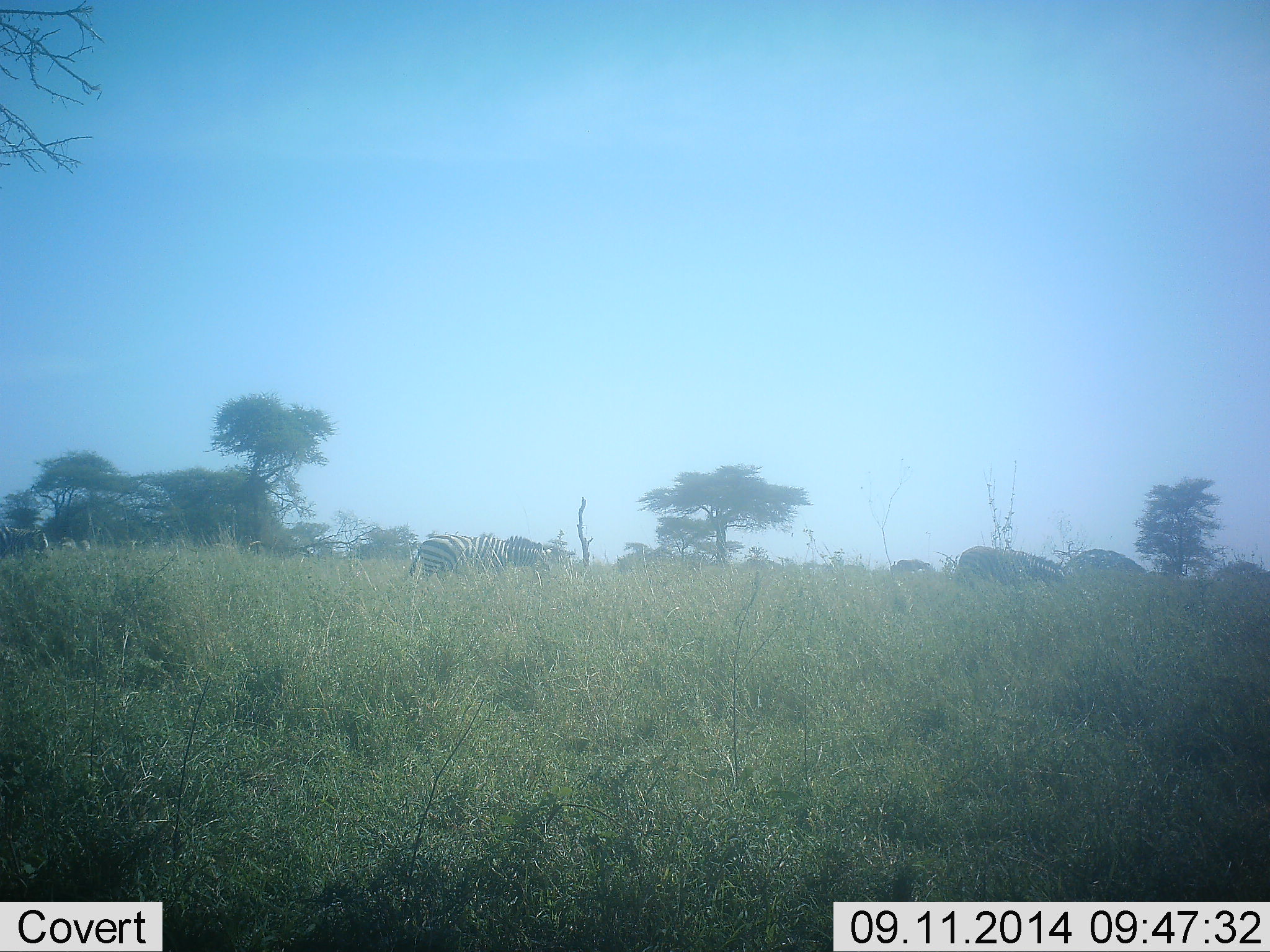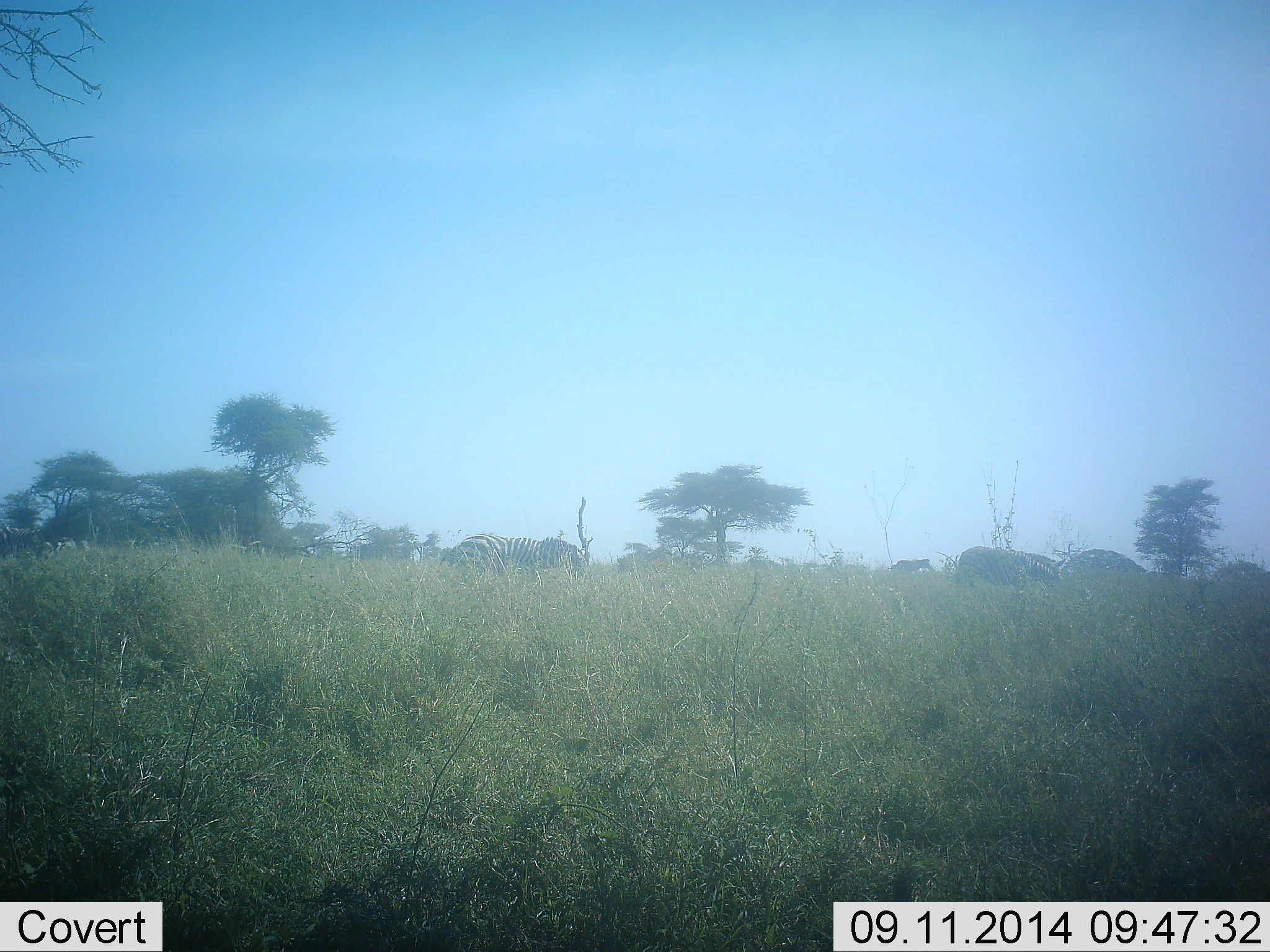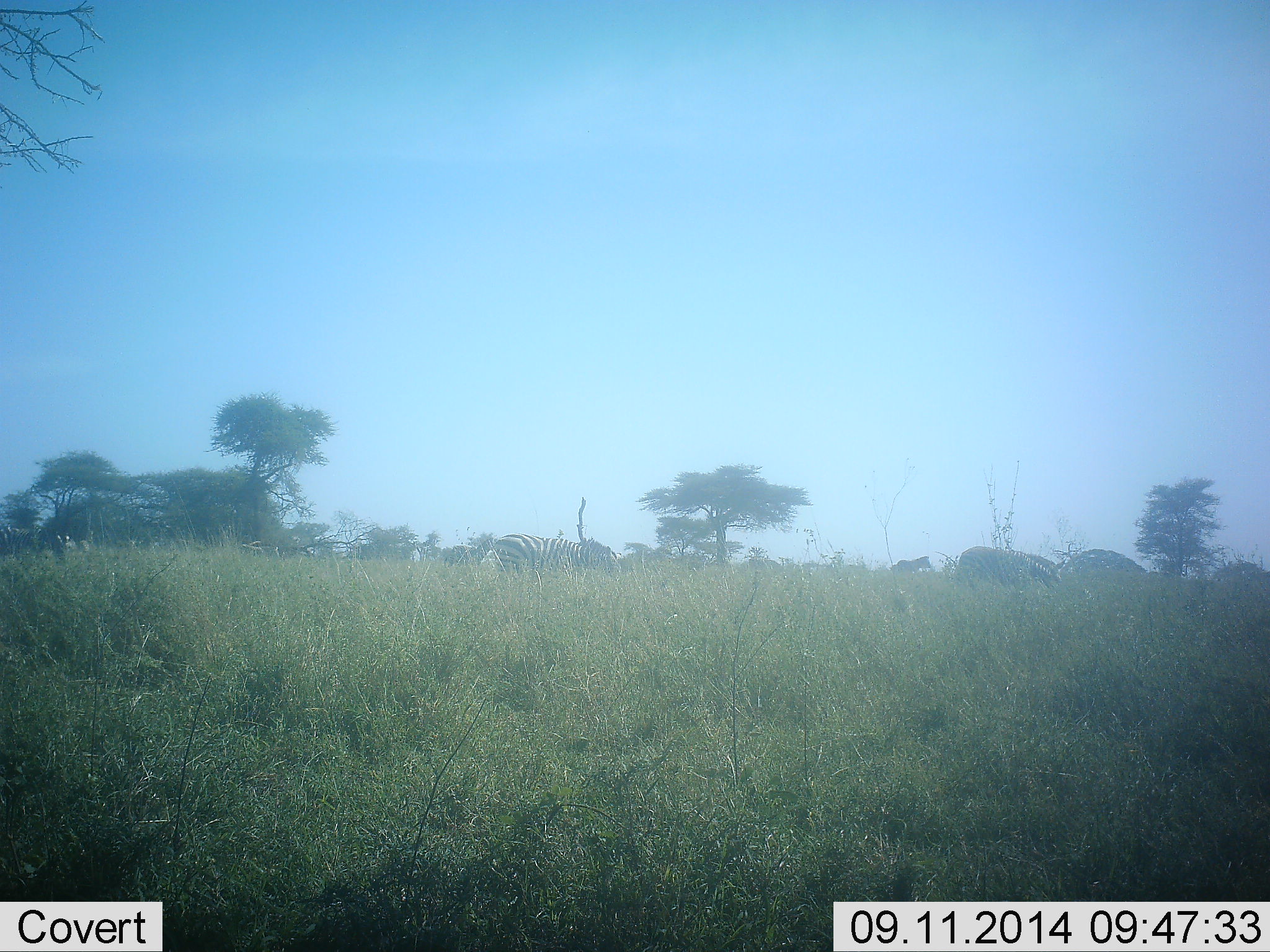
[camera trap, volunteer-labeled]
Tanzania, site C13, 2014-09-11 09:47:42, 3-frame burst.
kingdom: Animalia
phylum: Chordata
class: Mammalia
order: Perissodactyla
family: Equidae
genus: Equus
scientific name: Equus quagga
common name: plains zebra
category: zebra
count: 4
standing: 10%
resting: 0%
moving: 40%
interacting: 0%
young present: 10%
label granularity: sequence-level